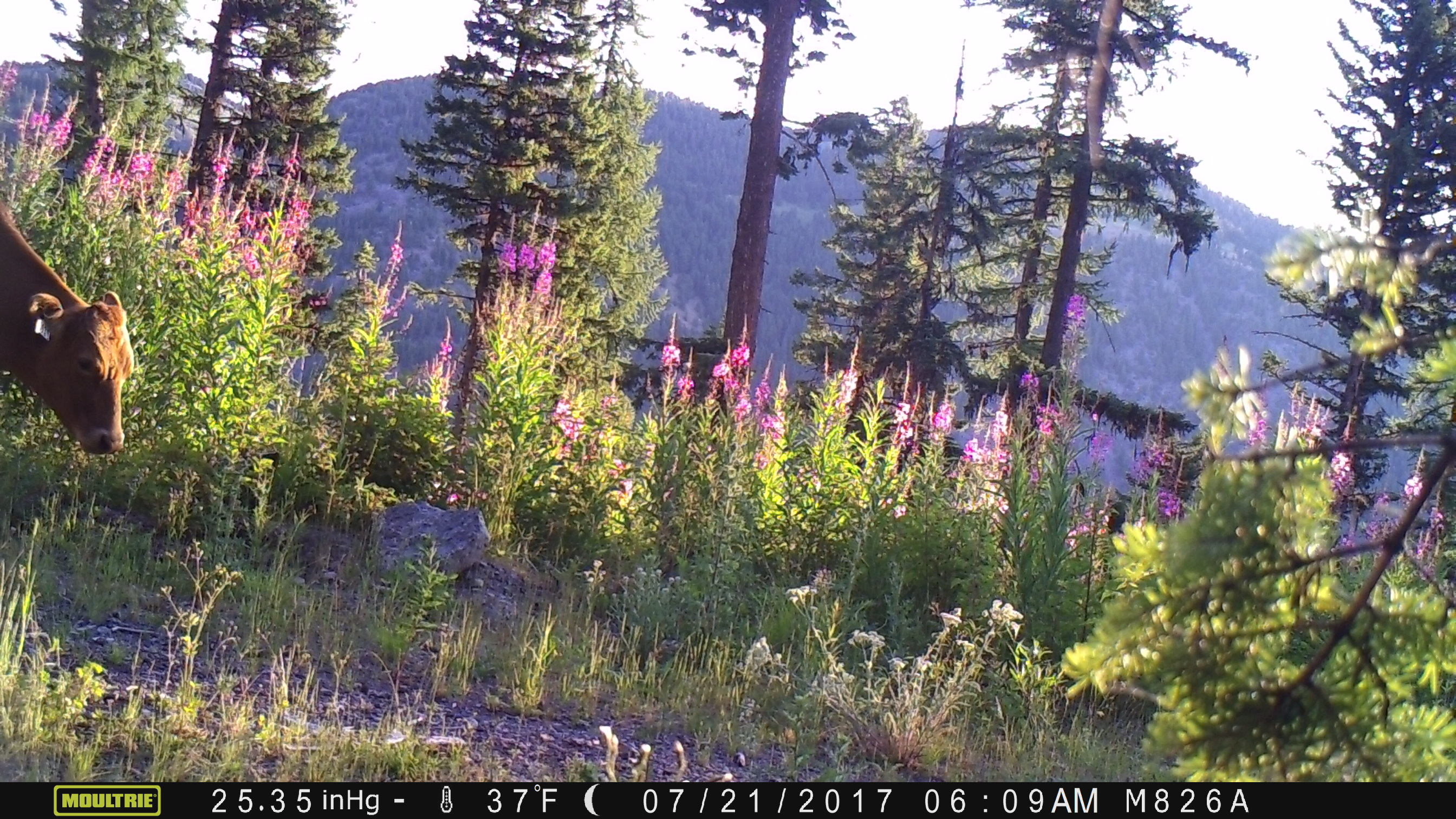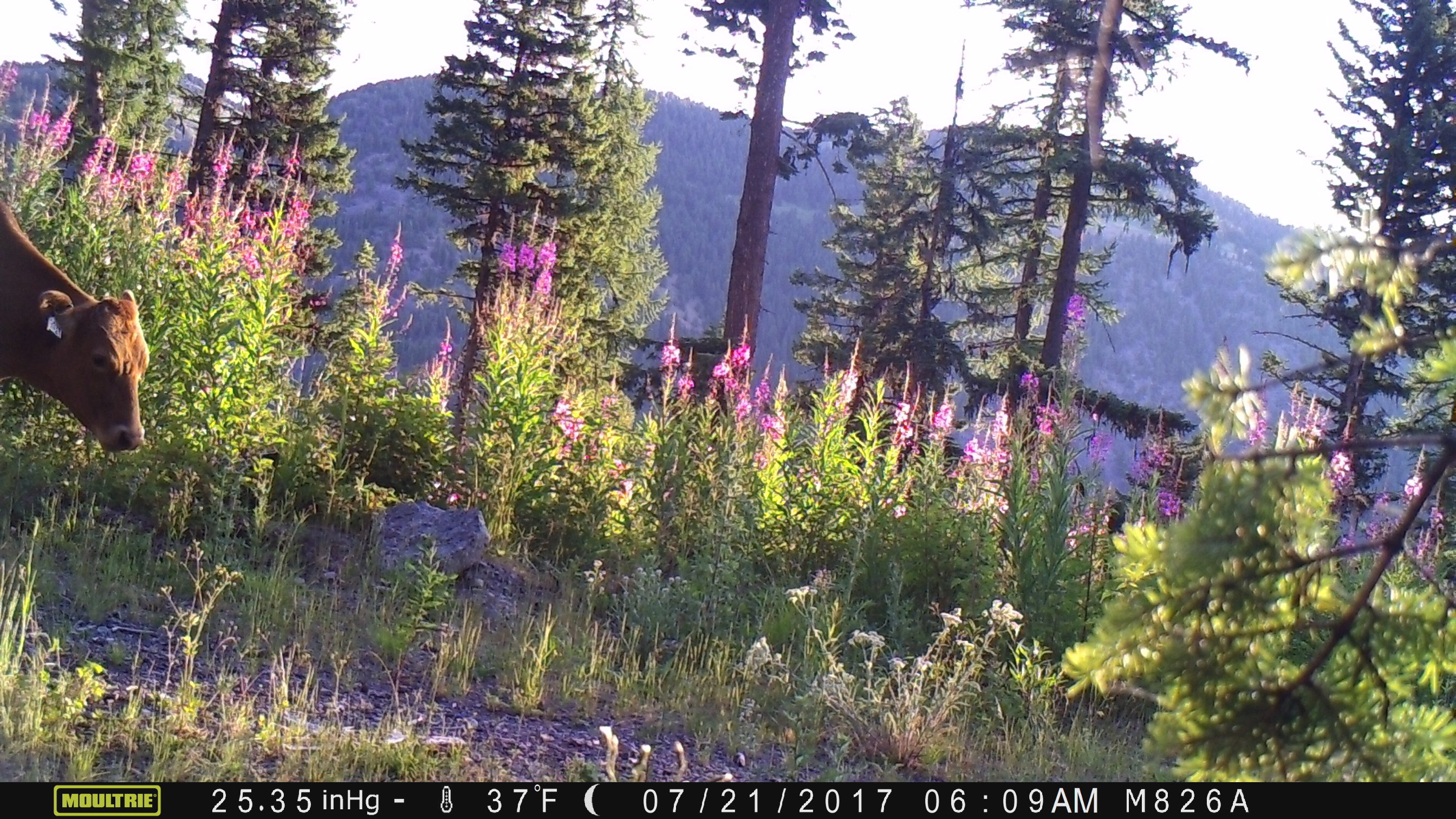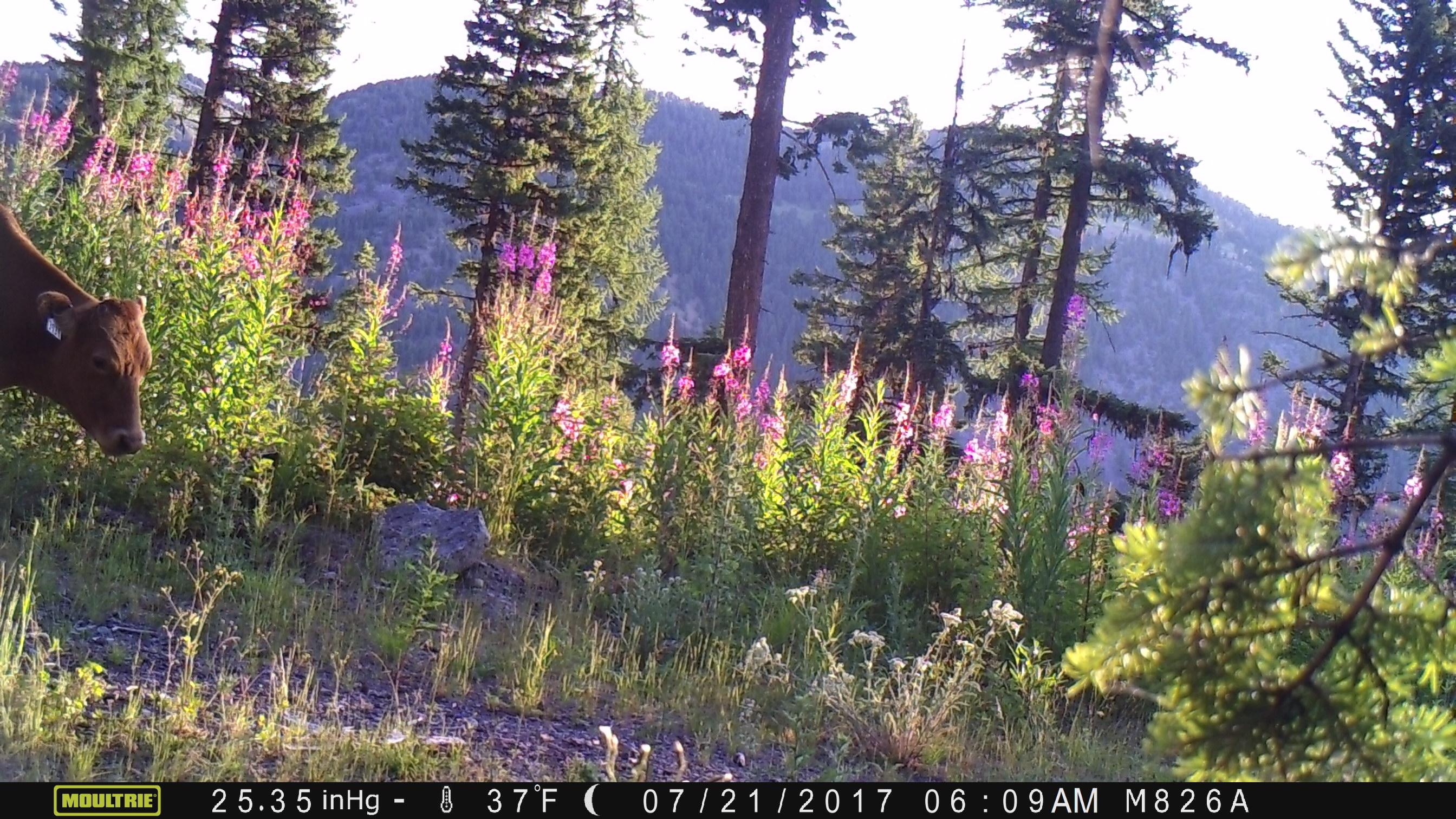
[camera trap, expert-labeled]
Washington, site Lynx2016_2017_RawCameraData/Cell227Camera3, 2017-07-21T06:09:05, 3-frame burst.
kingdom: Animalia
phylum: Chordata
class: Mammalia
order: Artiodactyla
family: Bovidae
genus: Bos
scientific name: Bos taurus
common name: domestic cattle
Domestic cattle (Bos taurus). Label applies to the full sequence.